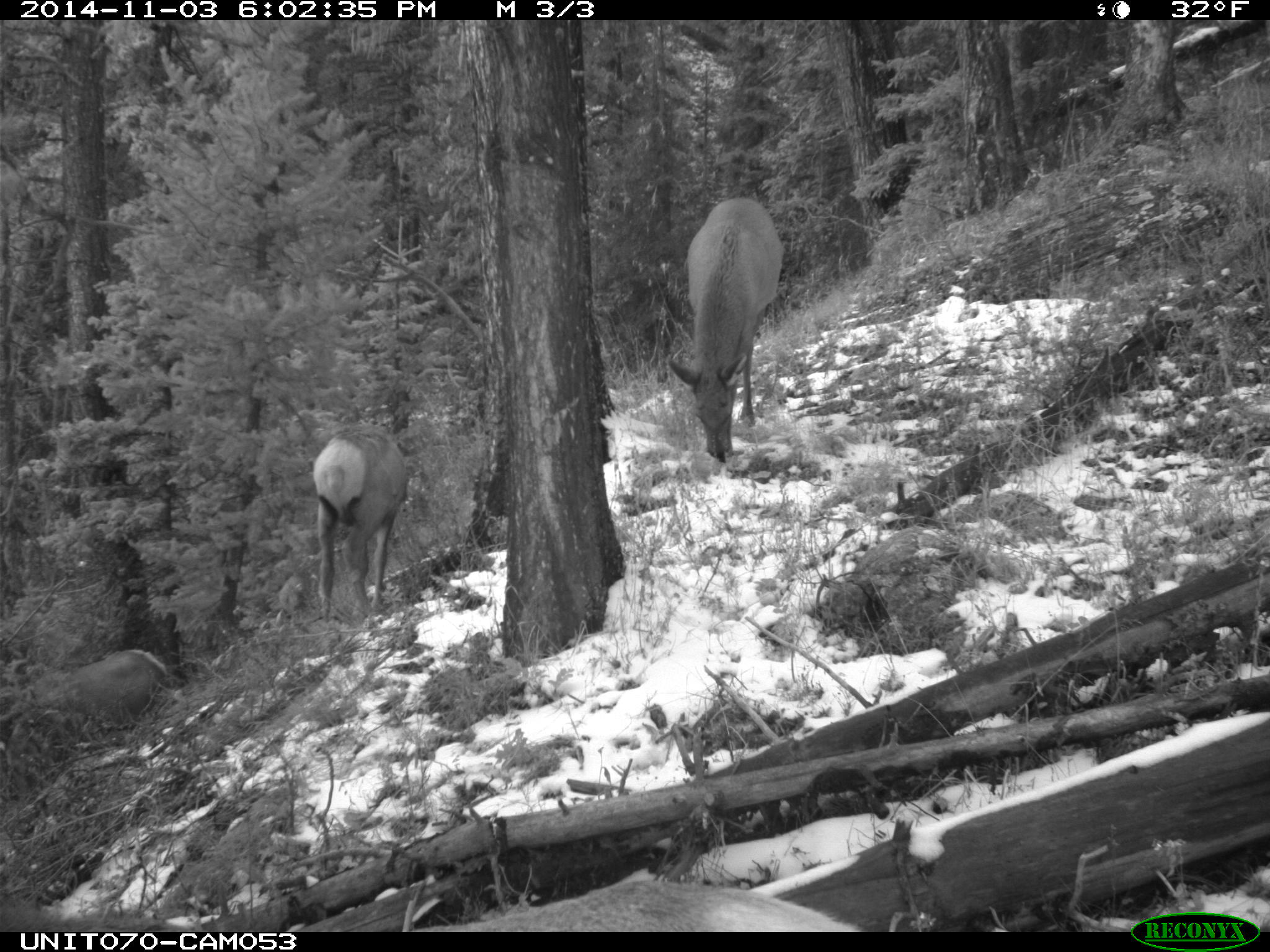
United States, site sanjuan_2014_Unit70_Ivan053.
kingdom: Animalia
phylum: Chordata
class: Mammalia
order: Artiodactyla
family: Cervidae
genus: Cervus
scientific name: Cervus elaphus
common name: red deer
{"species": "Cervus elaphus (red deer)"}